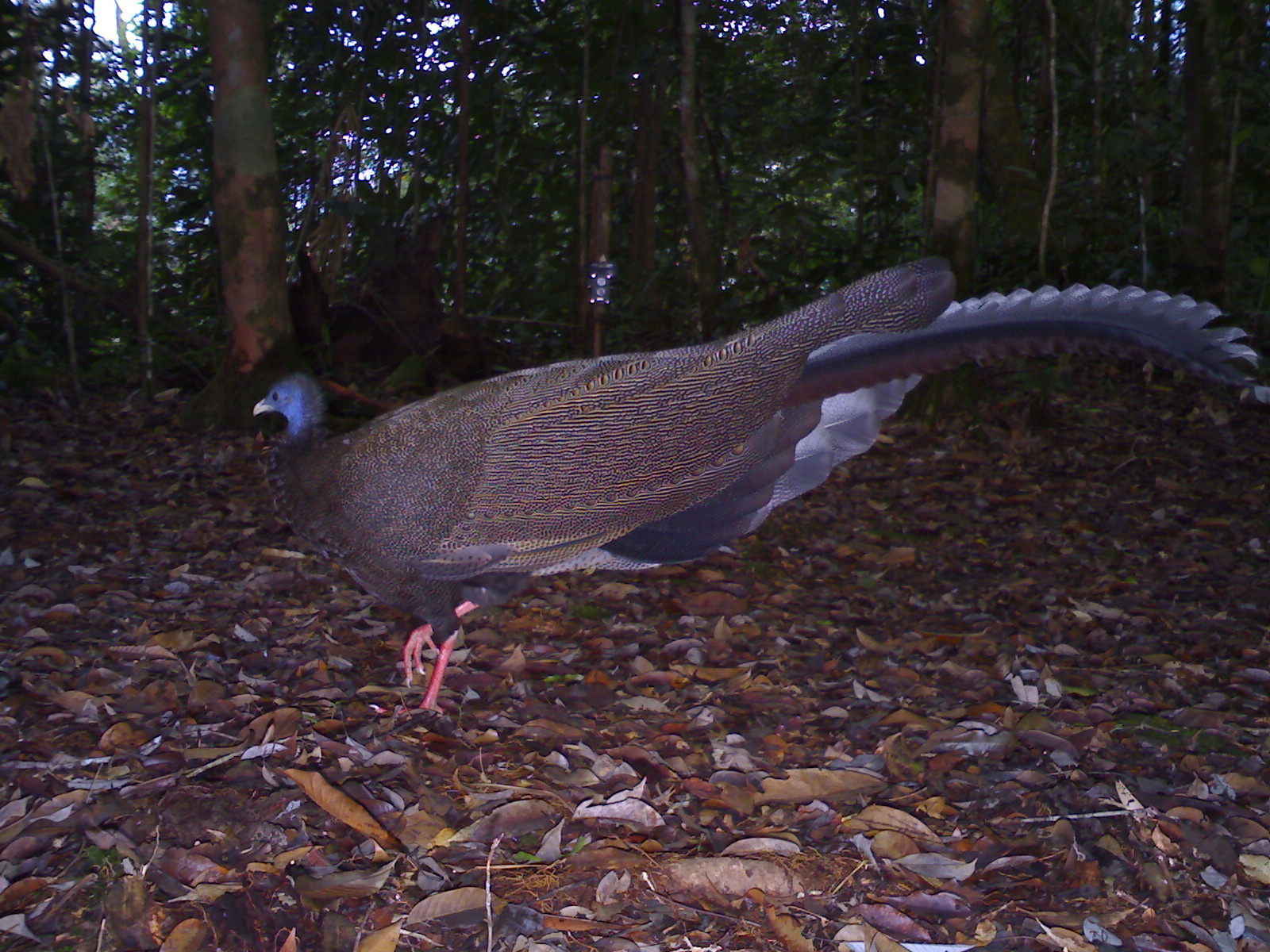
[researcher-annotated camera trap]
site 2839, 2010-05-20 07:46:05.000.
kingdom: Animalia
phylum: Chordata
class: Aves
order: Galliformes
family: Phasianidae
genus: Argusianus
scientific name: Argusianus argus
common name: great argus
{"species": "Argusianus argus (great argus)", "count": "1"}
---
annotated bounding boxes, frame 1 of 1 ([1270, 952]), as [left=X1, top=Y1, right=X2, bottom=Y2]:
argusianus argus: [left=250, top=254, right=1259, bottom=713]